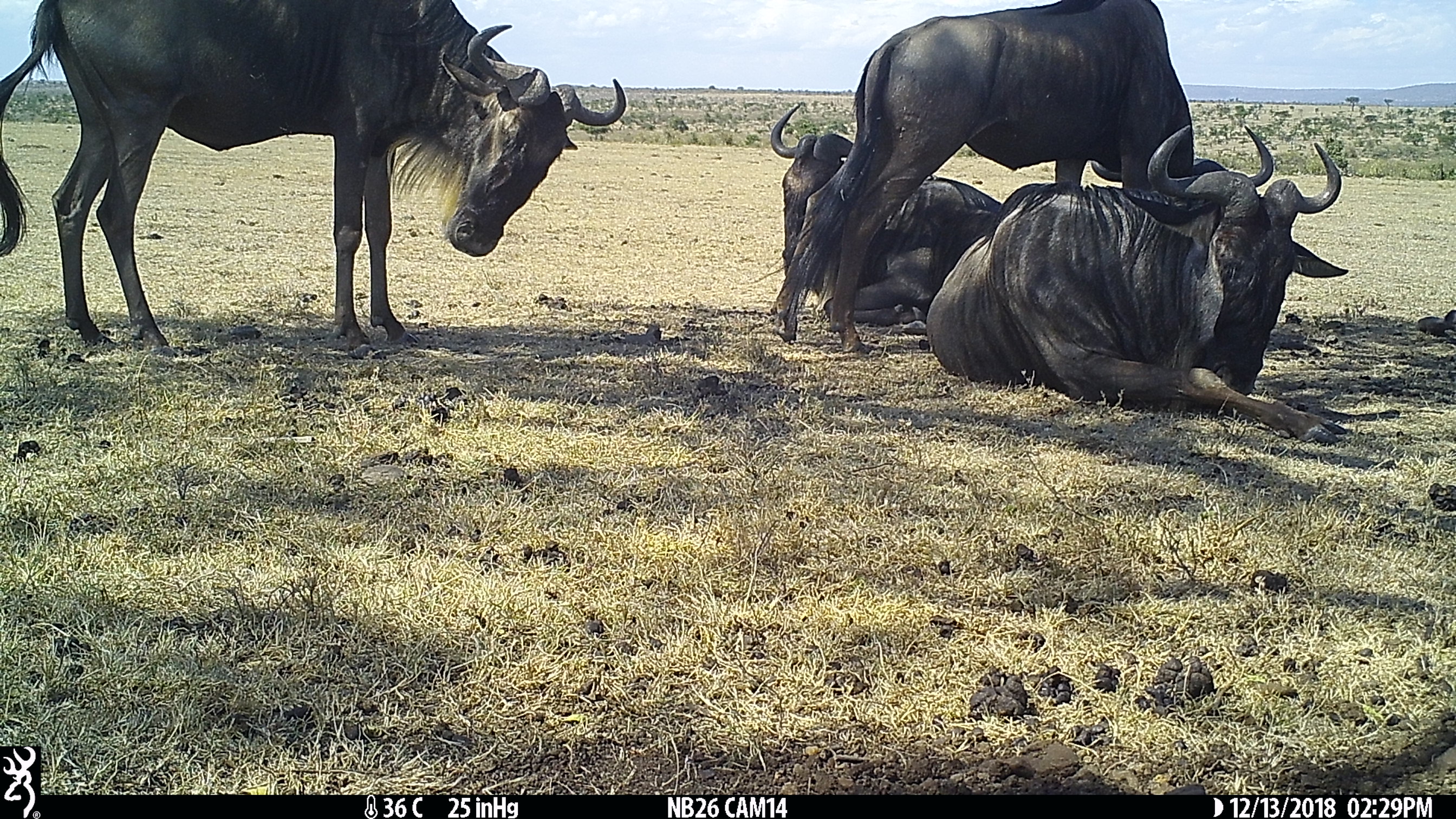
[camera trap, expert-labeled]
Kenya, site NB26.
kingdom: Animalia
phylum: Chordata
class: Mammalia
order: Artiodactyla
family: Bovidae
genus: Connochaetes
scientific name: Connochaetes taurinus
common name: blue wildebeest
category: wildebeest